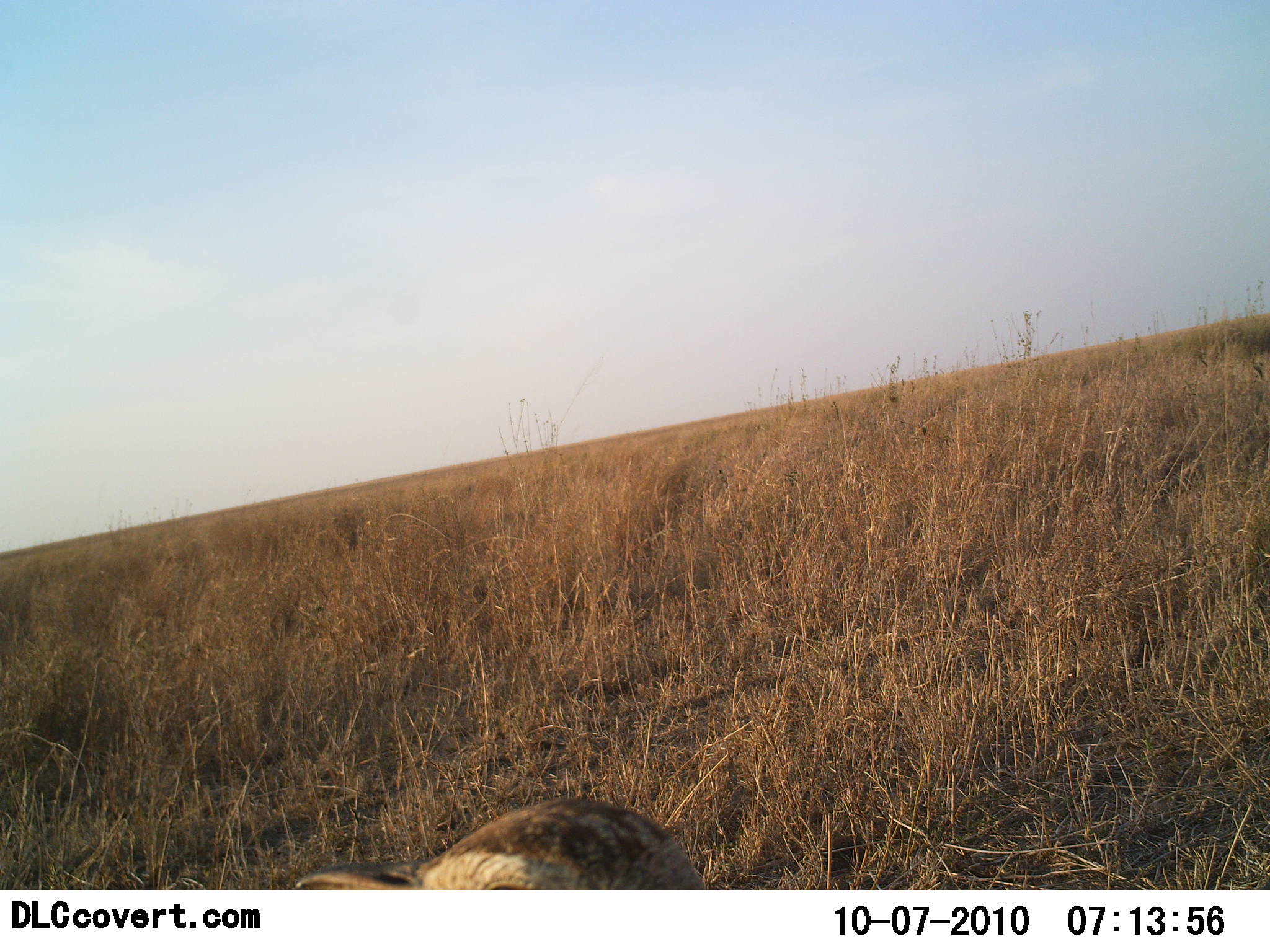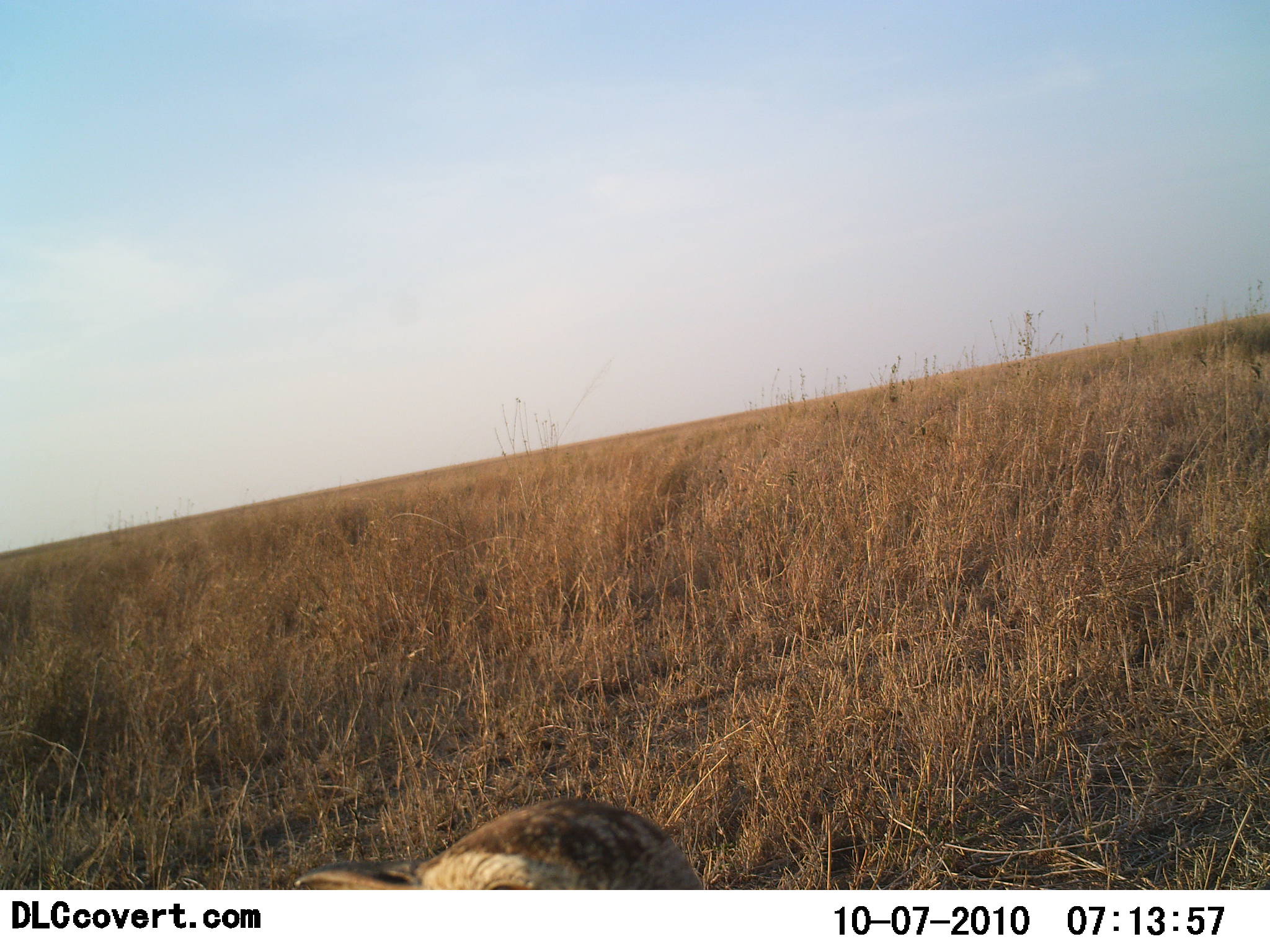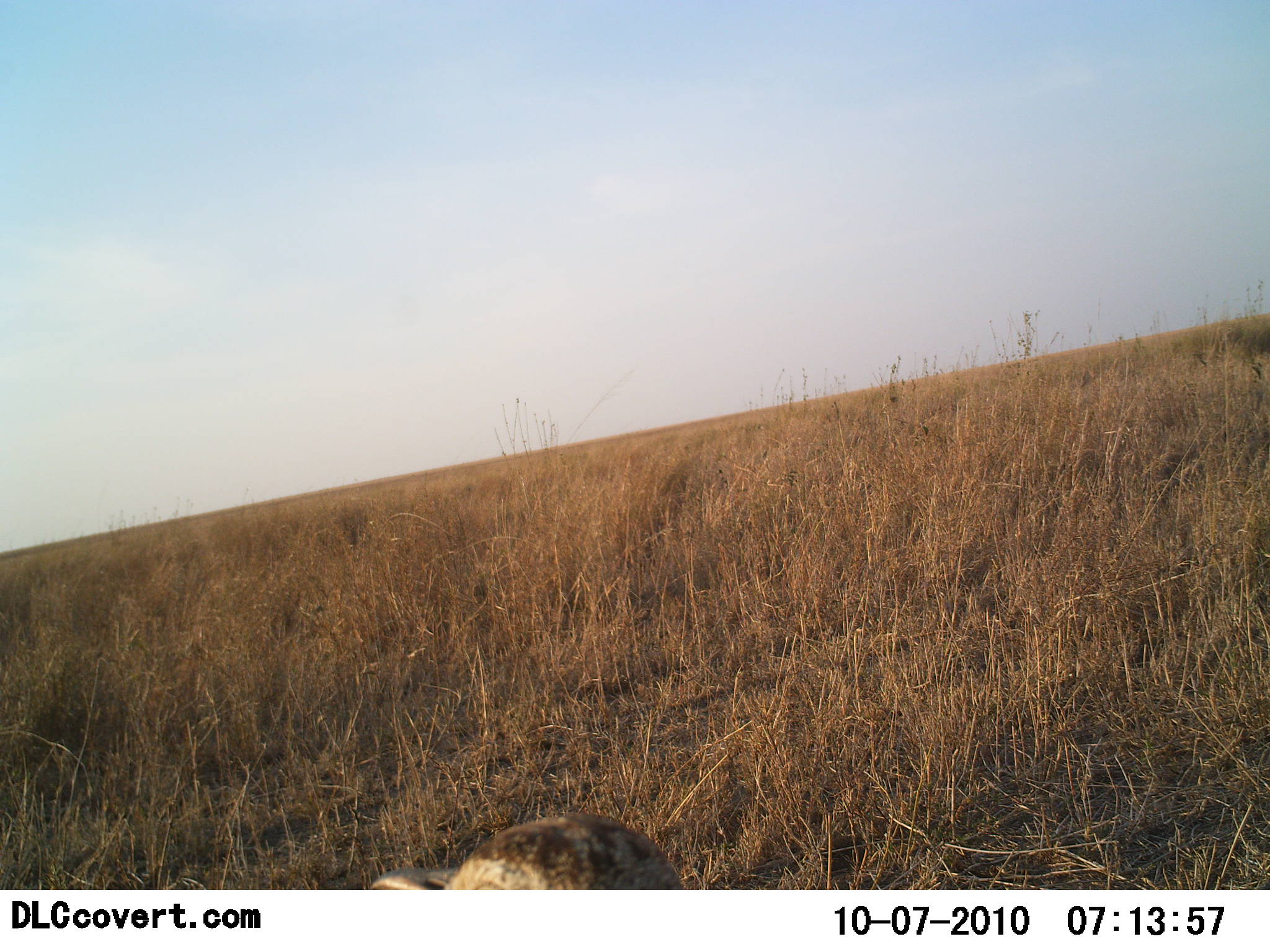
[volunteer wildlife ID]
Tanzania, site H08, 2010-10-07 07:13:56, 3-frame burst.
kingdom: Animalia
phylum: Chordata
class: Aves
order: Otidiformes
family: Otididae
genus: Ardeotis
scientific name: Ardeotis kori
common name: kori bustard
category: koribustard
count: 1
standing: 100%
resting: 0%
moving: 0%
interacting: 0%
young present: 0%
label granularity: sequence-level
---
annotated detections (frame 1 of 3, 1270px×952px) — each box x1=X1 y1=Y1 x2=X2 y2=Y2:
animal: x1=288 y1=794 x2=708 y2=890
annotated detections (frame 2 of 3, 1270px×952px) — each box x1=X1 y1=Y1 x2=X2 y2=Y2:
animal: x1=286 y1=793 x2=716 y2=890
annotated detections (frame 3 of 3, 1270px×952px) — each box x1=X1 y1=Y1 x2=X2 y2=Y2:
animal: x1=362 y1=811 x2=695 y2=891